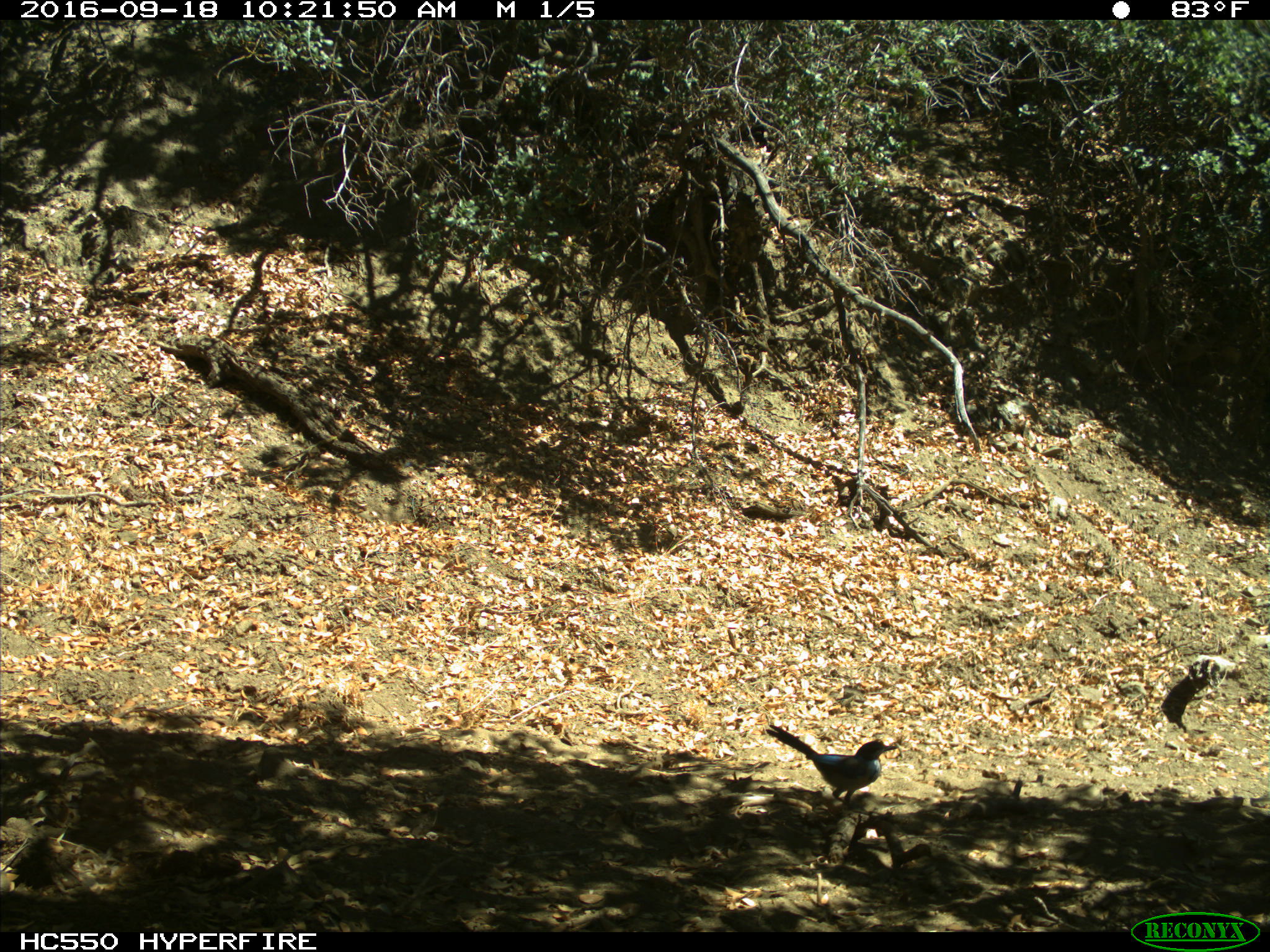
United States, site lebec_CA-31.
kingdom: Animalia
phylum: Chordata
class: Aves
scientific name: Aves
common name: birds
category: unidentified bird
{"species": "unidentified bird (birds) (Aves)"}